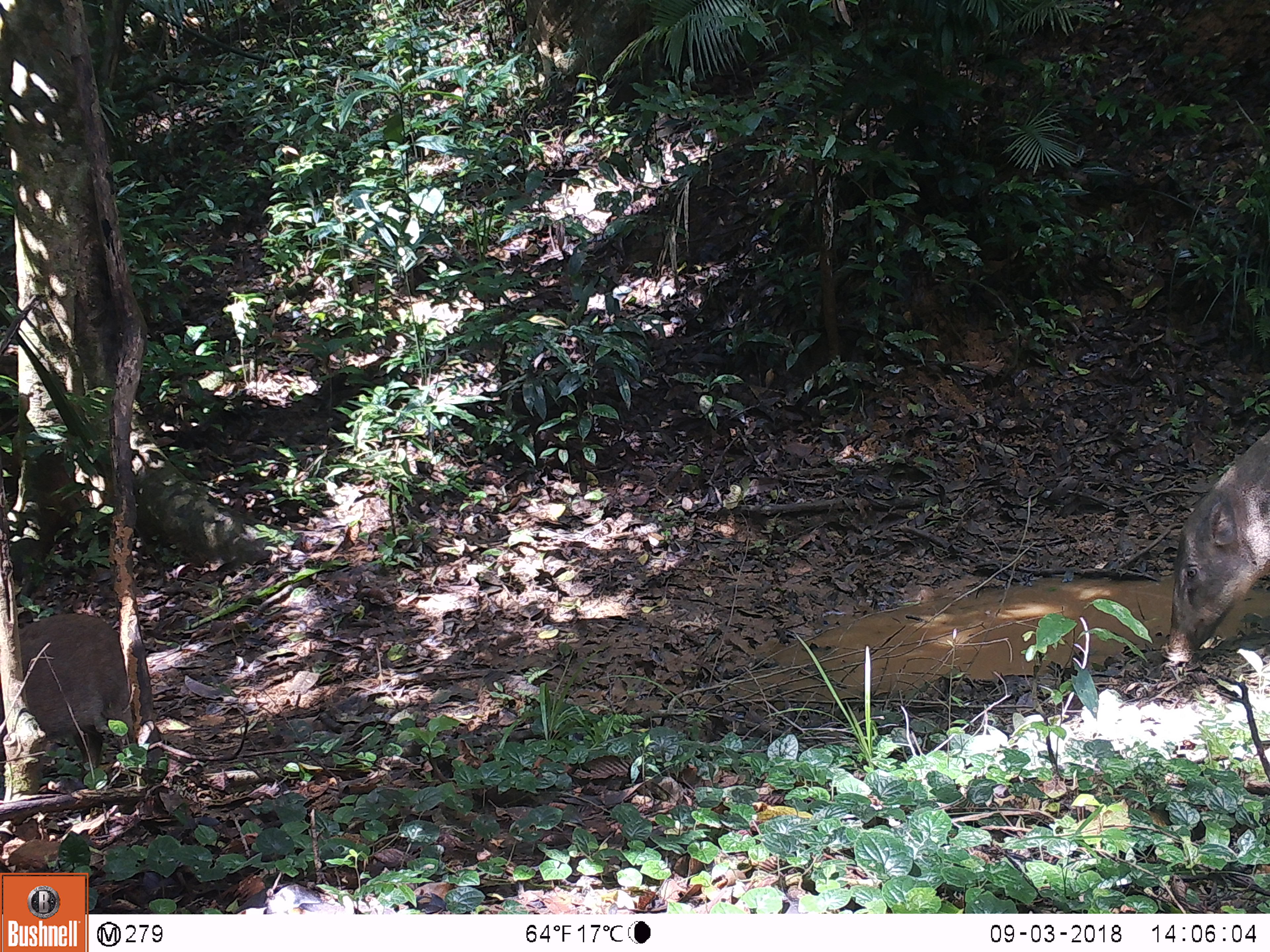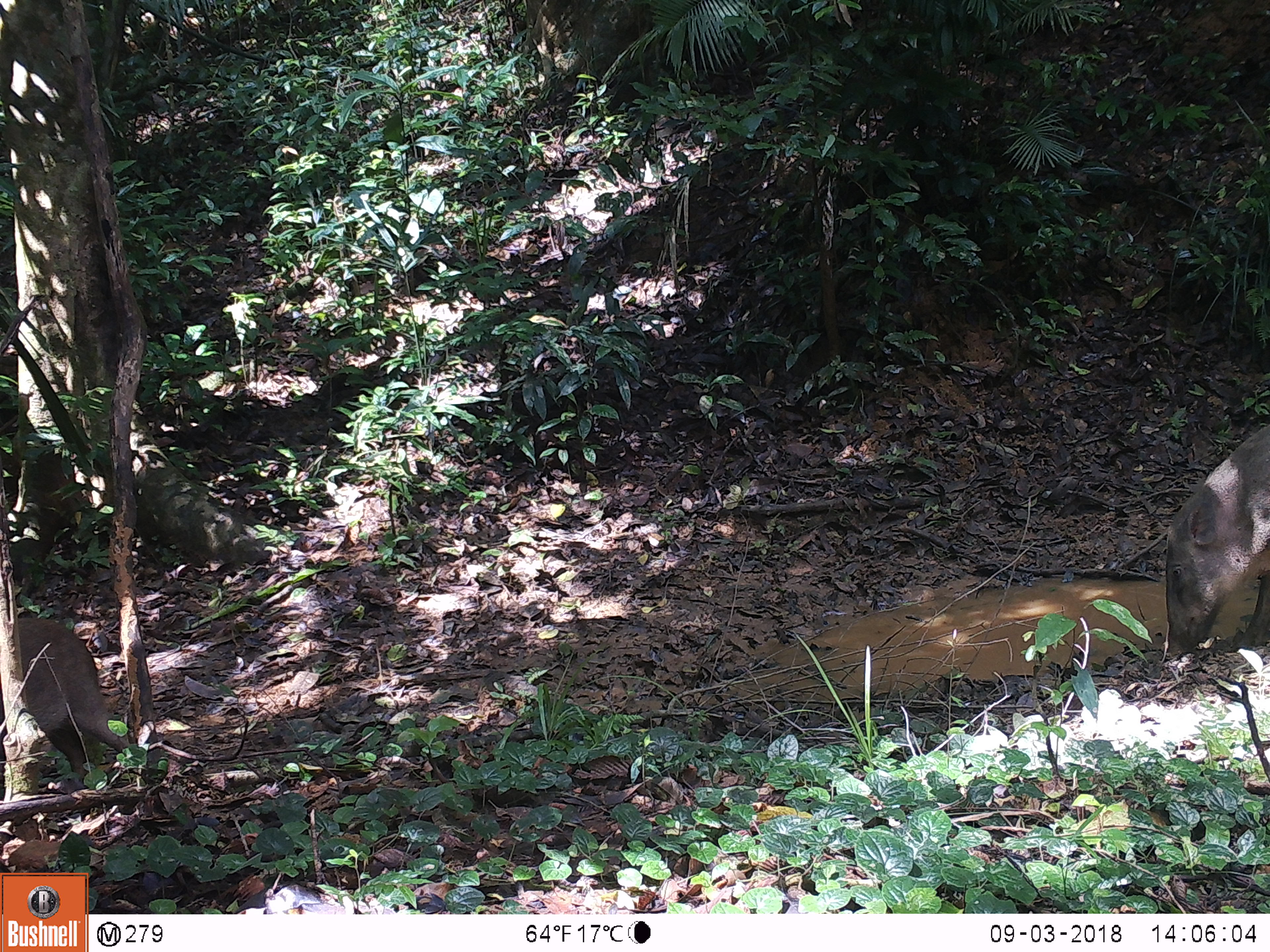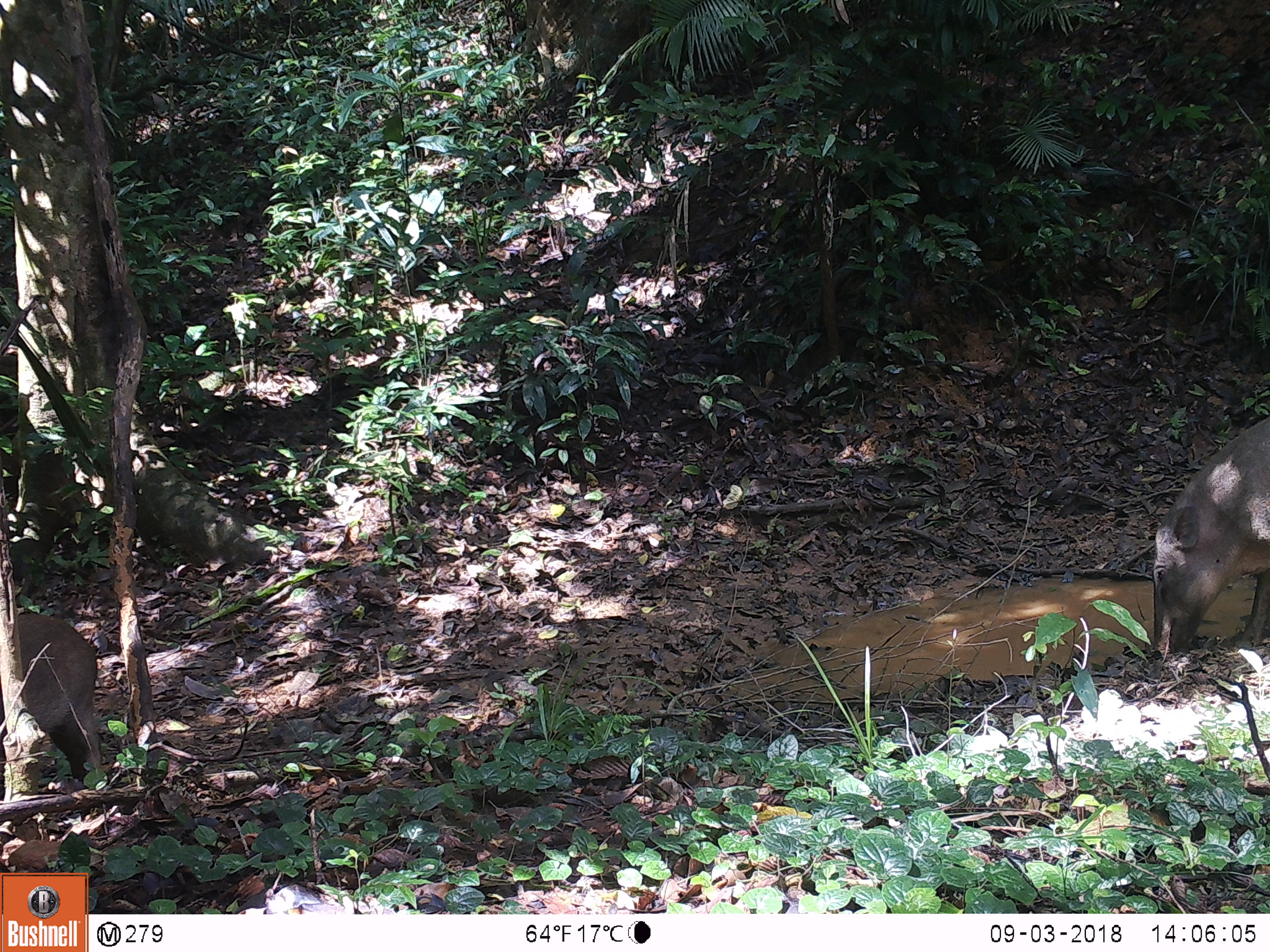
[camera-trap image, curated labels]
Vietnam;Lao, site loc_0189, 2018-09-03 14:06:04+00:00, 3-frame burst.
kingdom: Animalia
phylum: Chordata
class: Mammalia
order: Artiodactyla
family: Suidae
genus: Sus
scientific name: Sus scrofa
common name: eurasian wild pig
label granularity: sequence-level